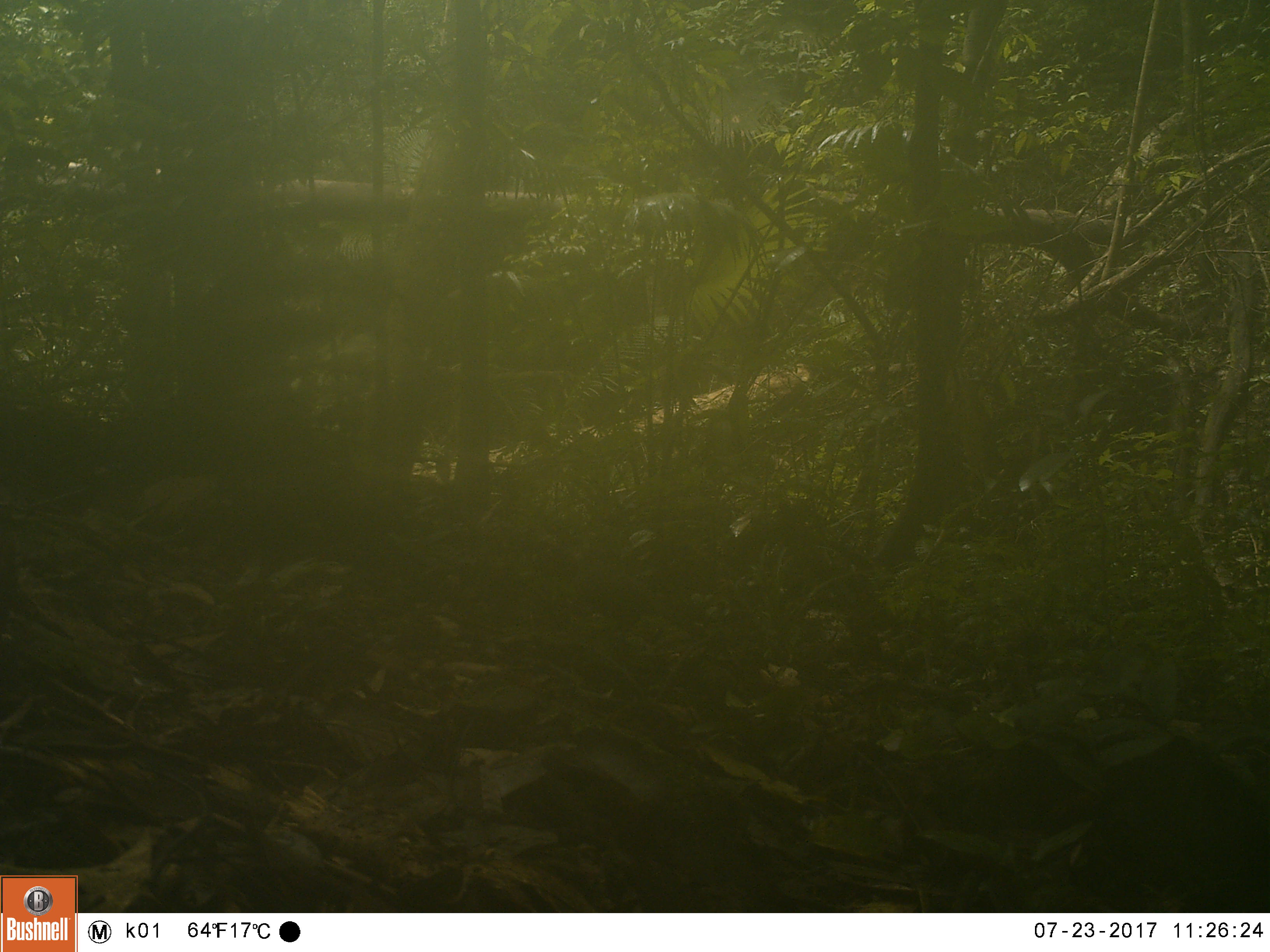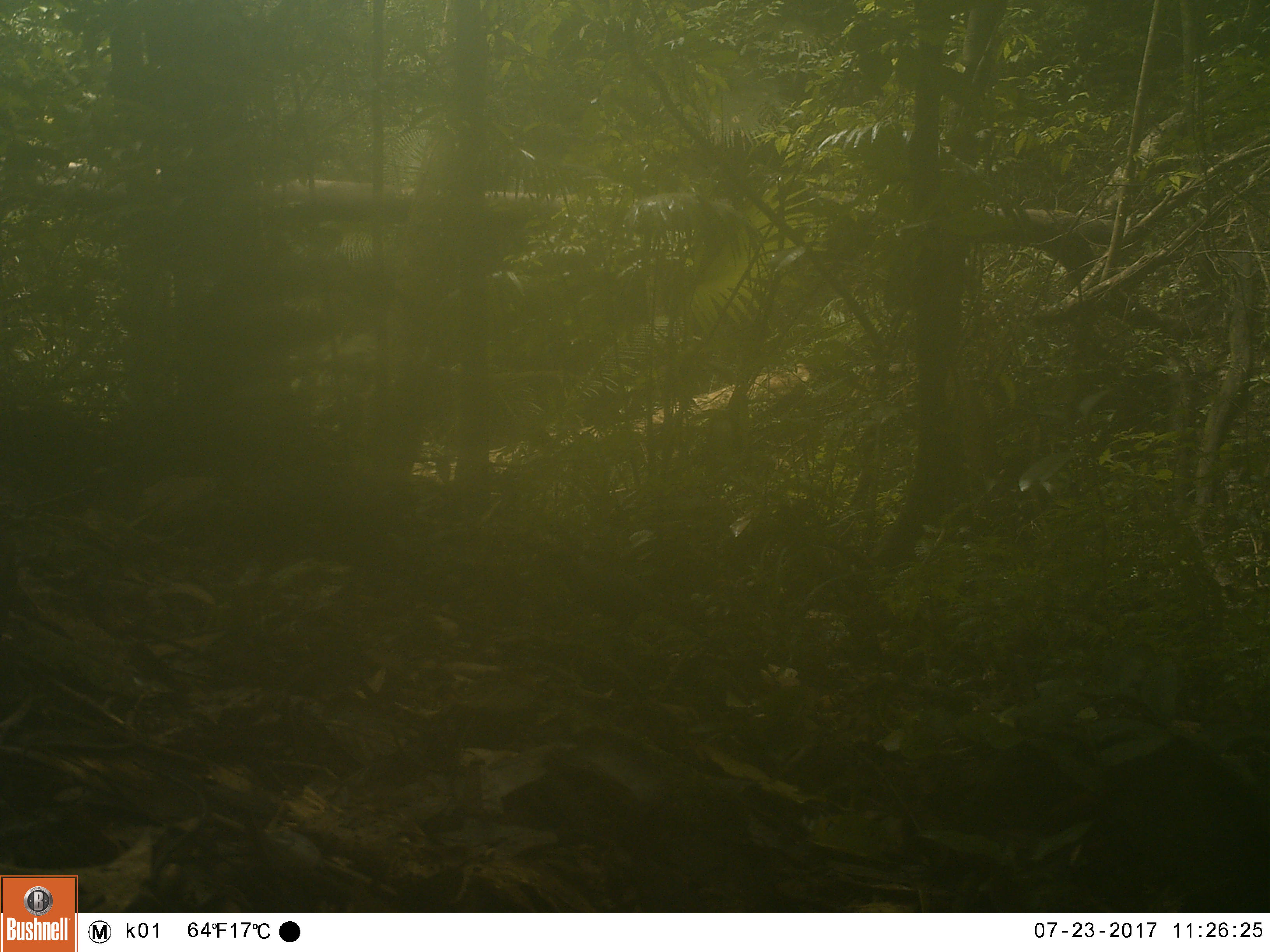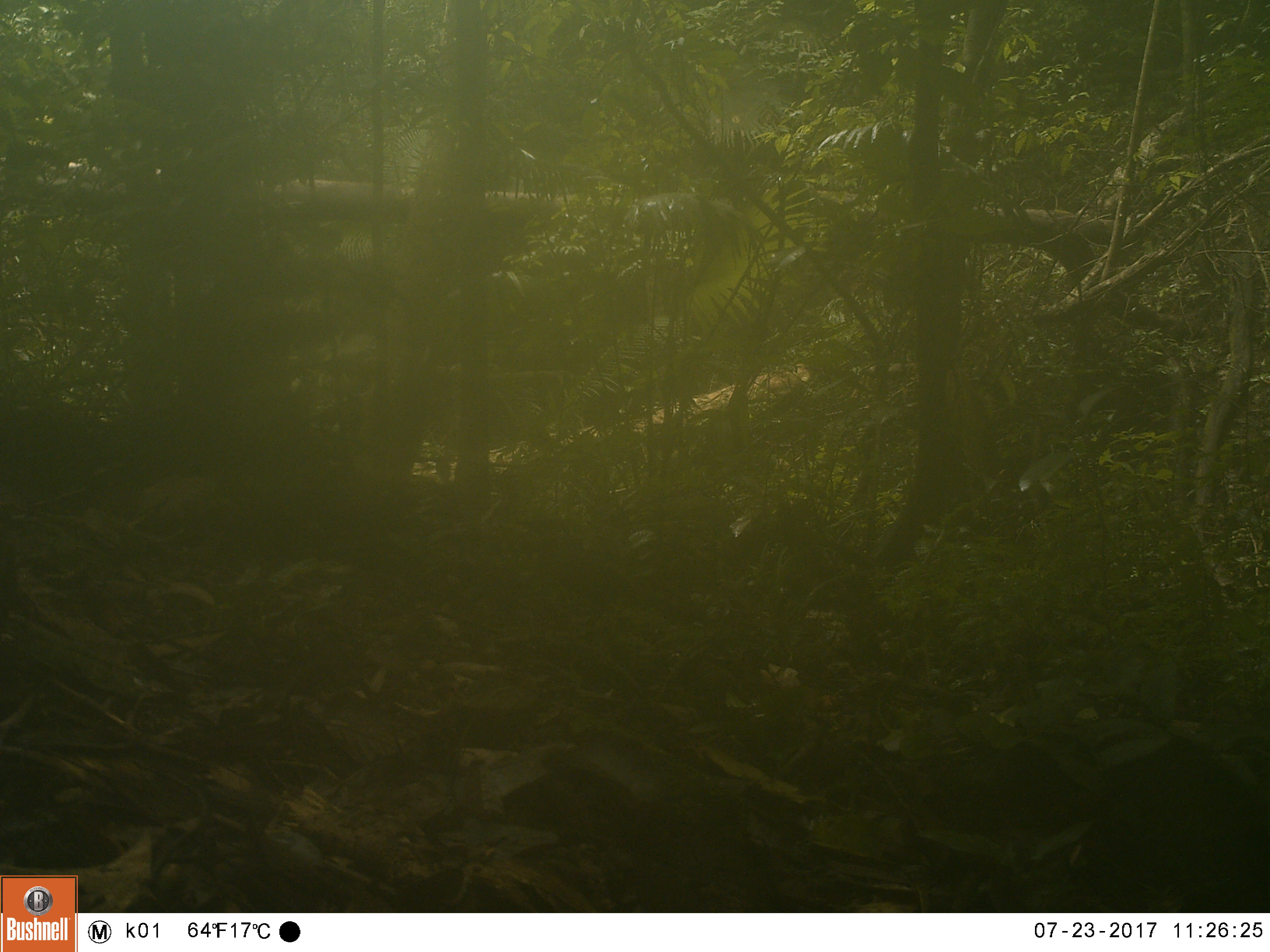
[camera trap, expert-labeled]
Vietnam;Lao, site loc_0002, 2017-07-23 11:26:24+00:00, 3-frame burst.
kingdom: Animalia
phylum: Chordata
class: Aves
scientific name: Aves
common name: bird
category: unidentified bird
Unidentified bird (bird) (Aves). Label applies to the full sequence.